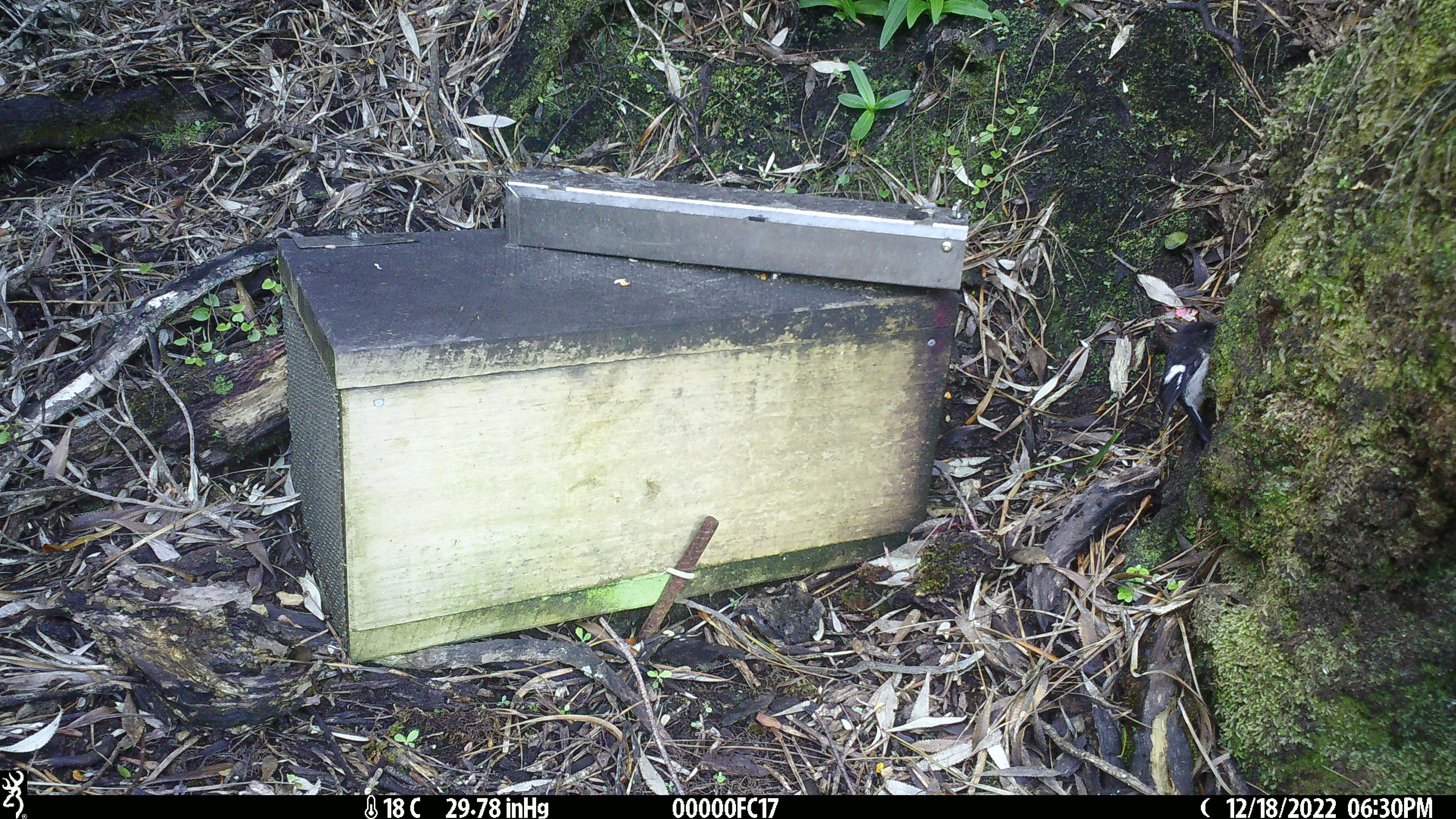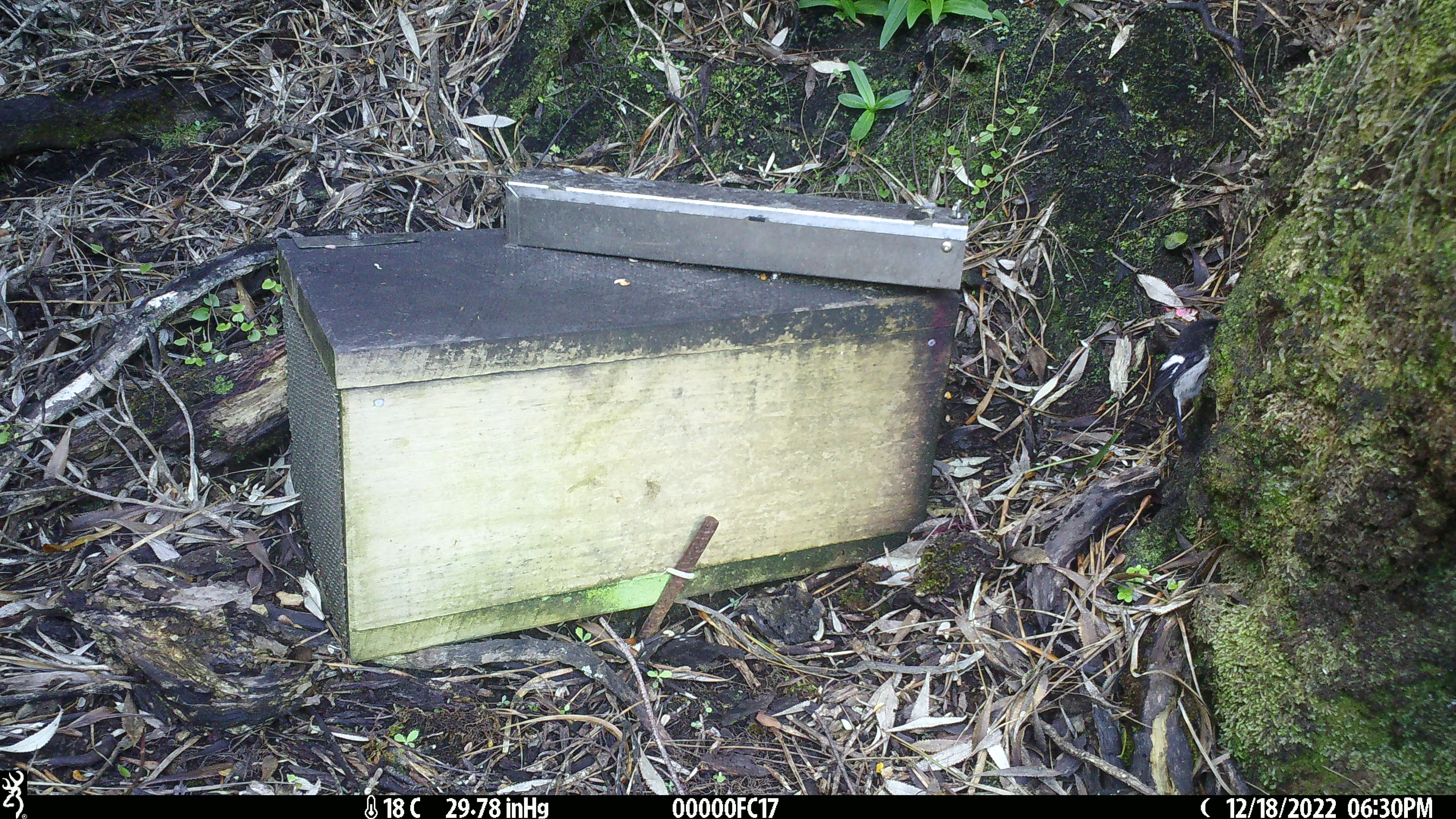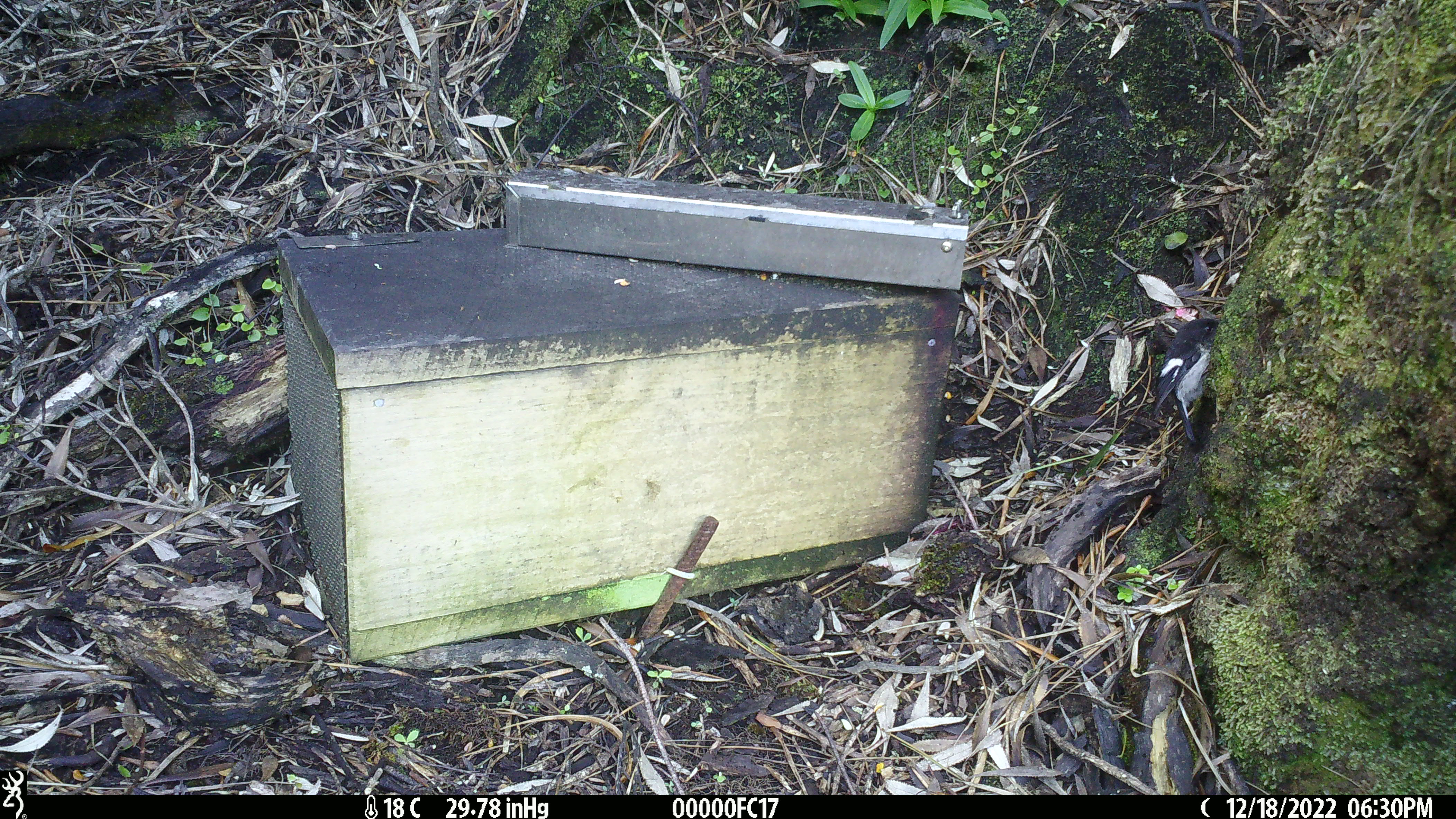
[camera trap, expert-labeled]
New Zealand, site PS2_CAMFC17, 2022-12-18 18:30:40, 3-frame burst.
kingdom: Animalia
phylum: Chordata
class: Aves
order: Passeriformes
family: Petroicidae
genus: Petroica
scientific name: Petroica macrocephala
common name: tomtit